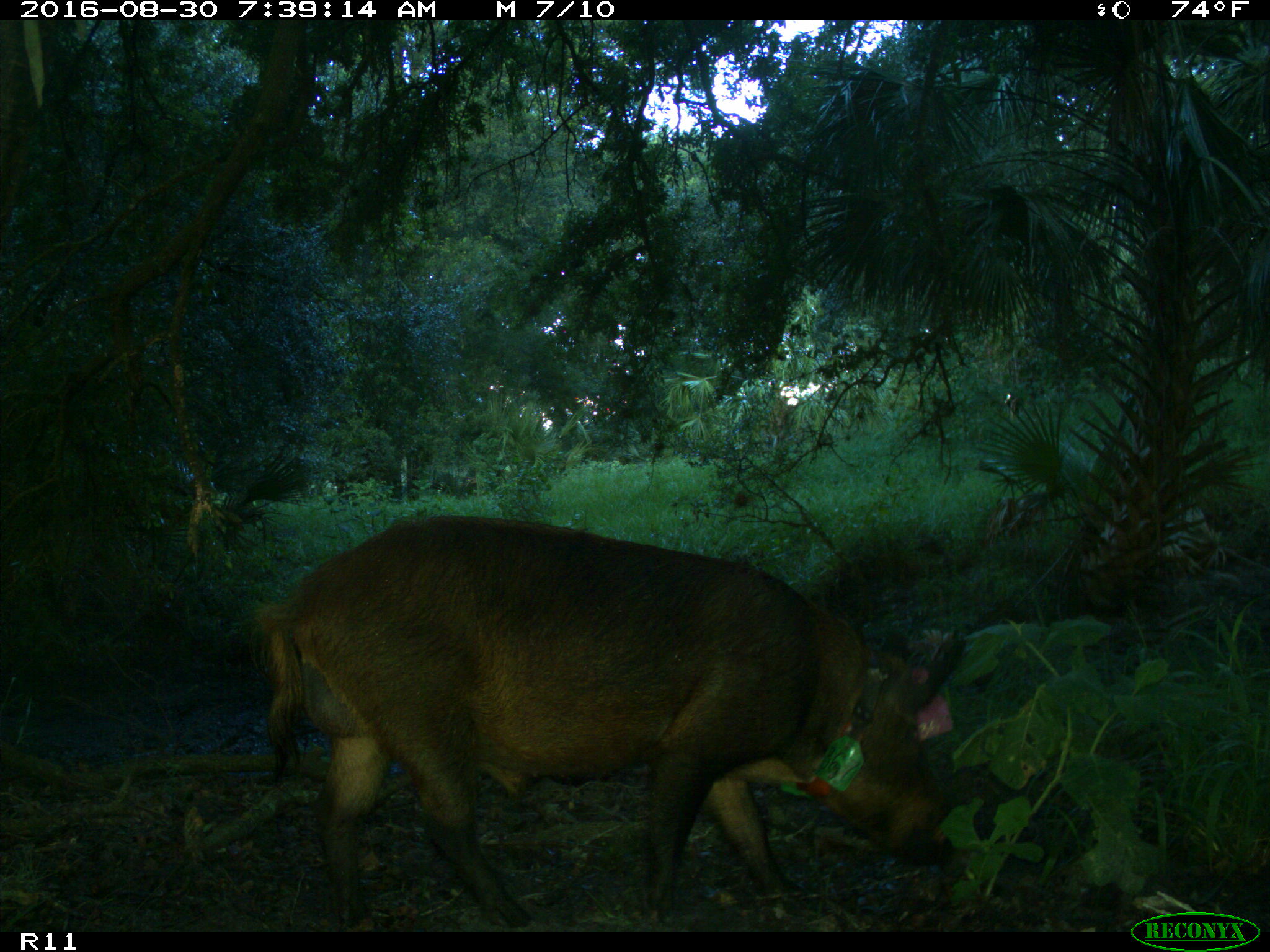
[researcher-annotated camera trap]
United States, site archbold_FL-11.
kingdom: Animalia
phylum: Chordata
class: Mammalia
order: Artiodactyla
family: Suidae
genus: Sus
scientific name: Sus scrofa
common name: wild boar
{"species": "Sus scrofa (wild boar)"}